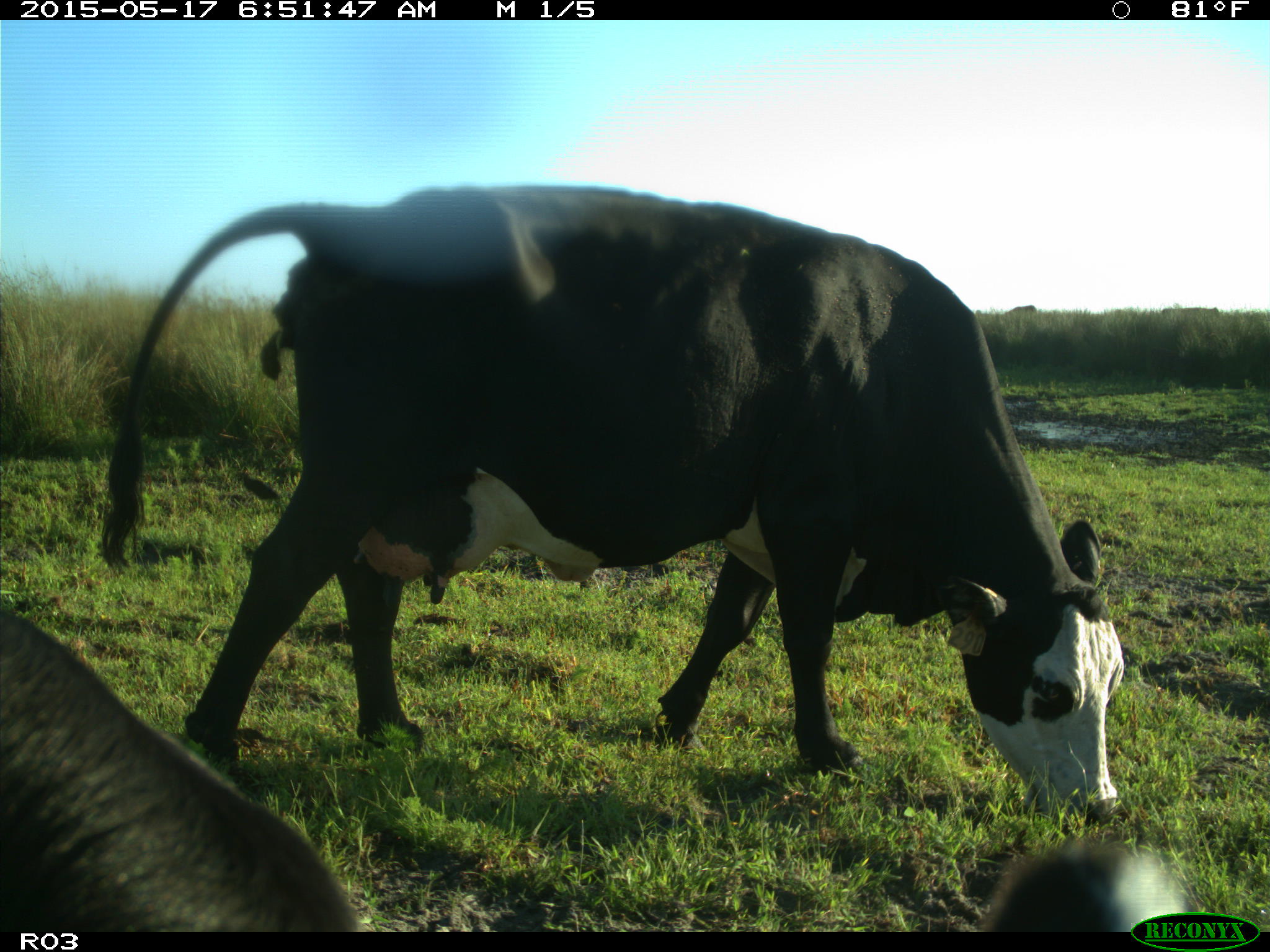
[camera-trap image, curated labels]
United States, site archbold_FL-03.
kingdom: Animalia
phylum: Chordata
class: Mammalia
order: Artiodactyla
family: Bovidae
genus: Bos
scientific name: Bos taurus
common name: domestic cow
Bos taurus (domestic cow).